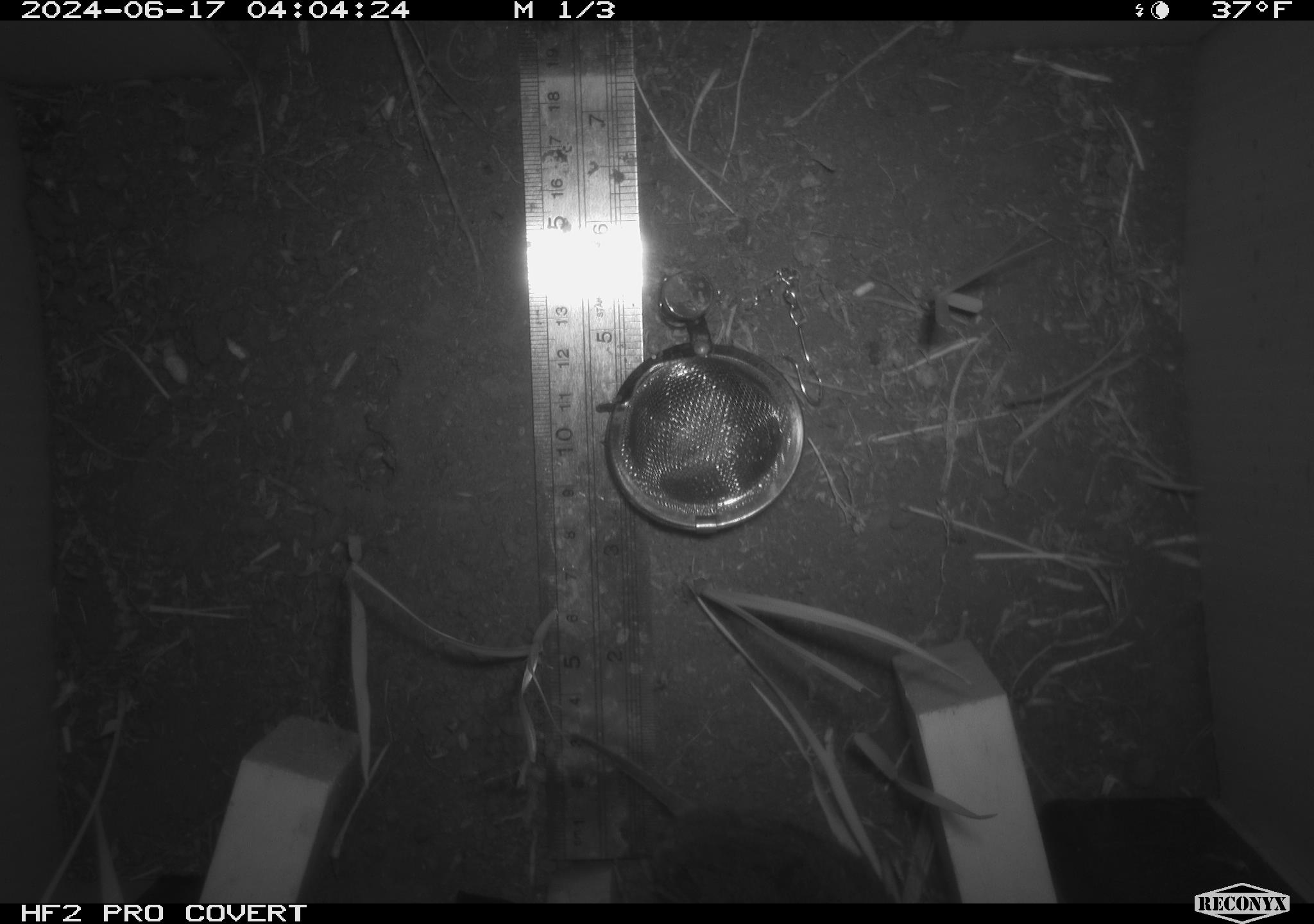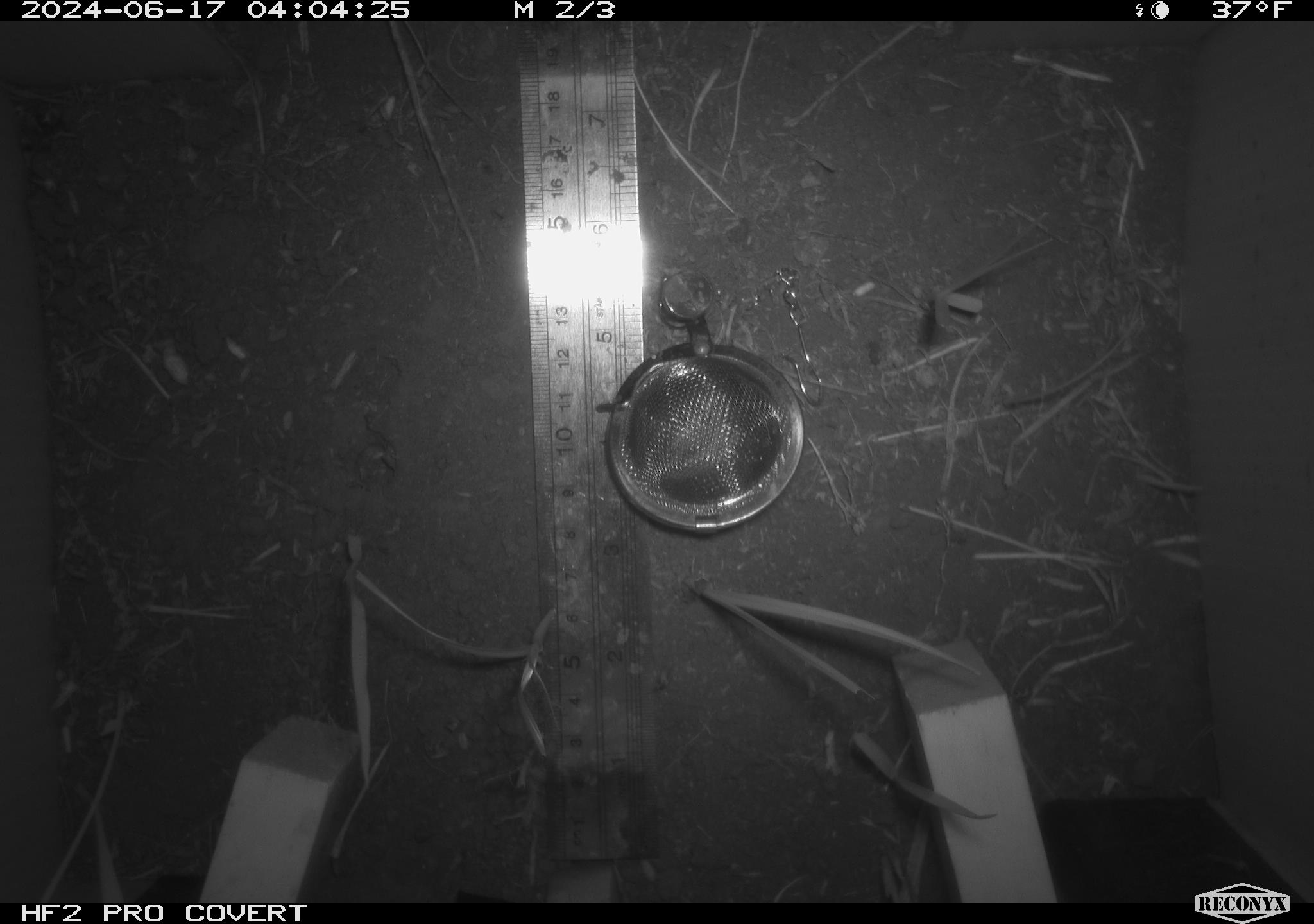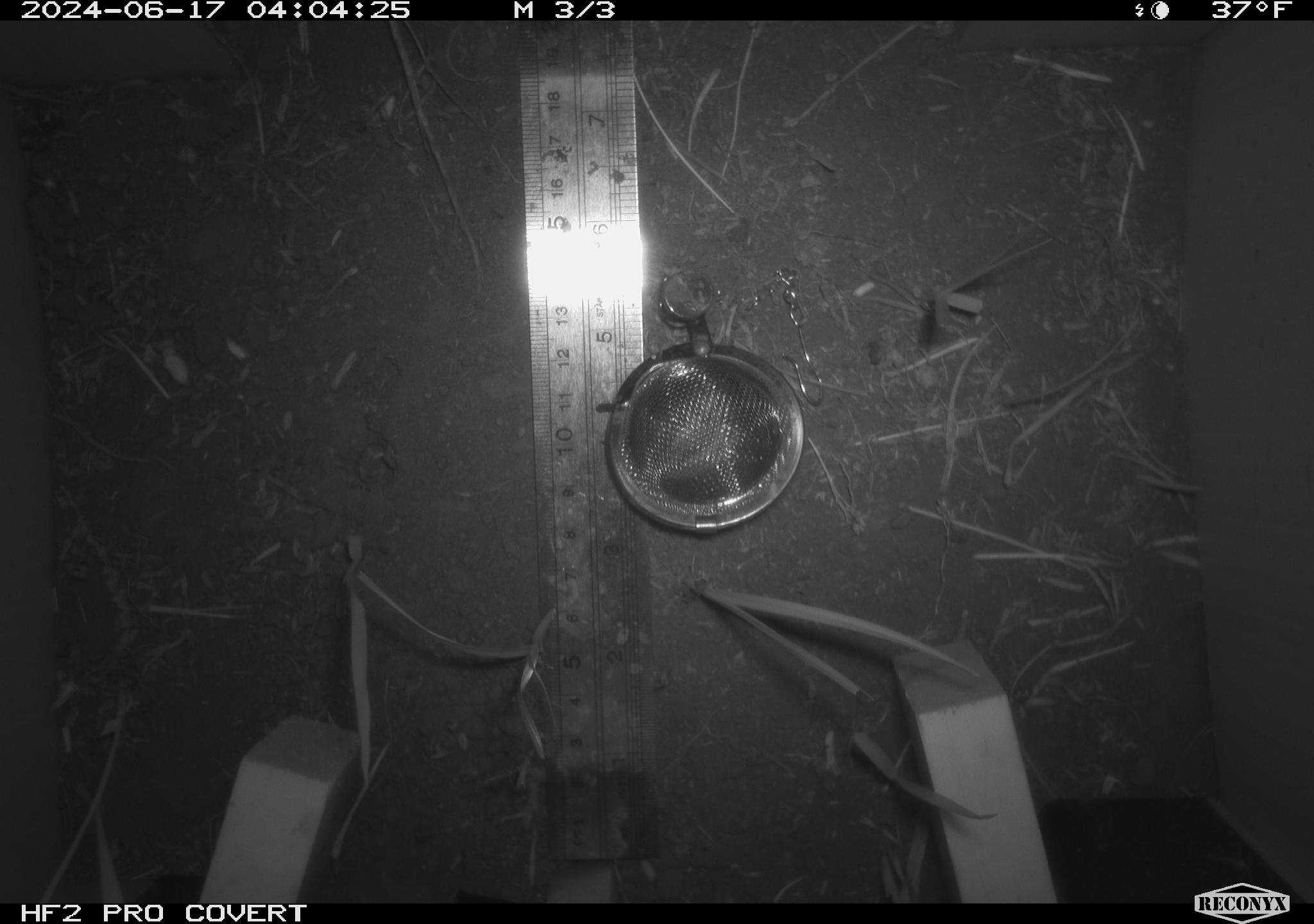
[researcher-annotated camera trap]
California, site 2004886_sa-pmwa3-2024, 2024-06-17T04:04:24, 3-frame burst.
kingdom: Animalia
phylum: Chordata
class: Mammalia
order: Rodentia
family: Cricetidae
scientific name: Arvicolinae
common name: voles, lemmings, and muskrats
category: arvicolinae subfamily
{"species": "arvicolinae subfamily (voles, lemmings, and muskrats) (Arvicolinae)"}